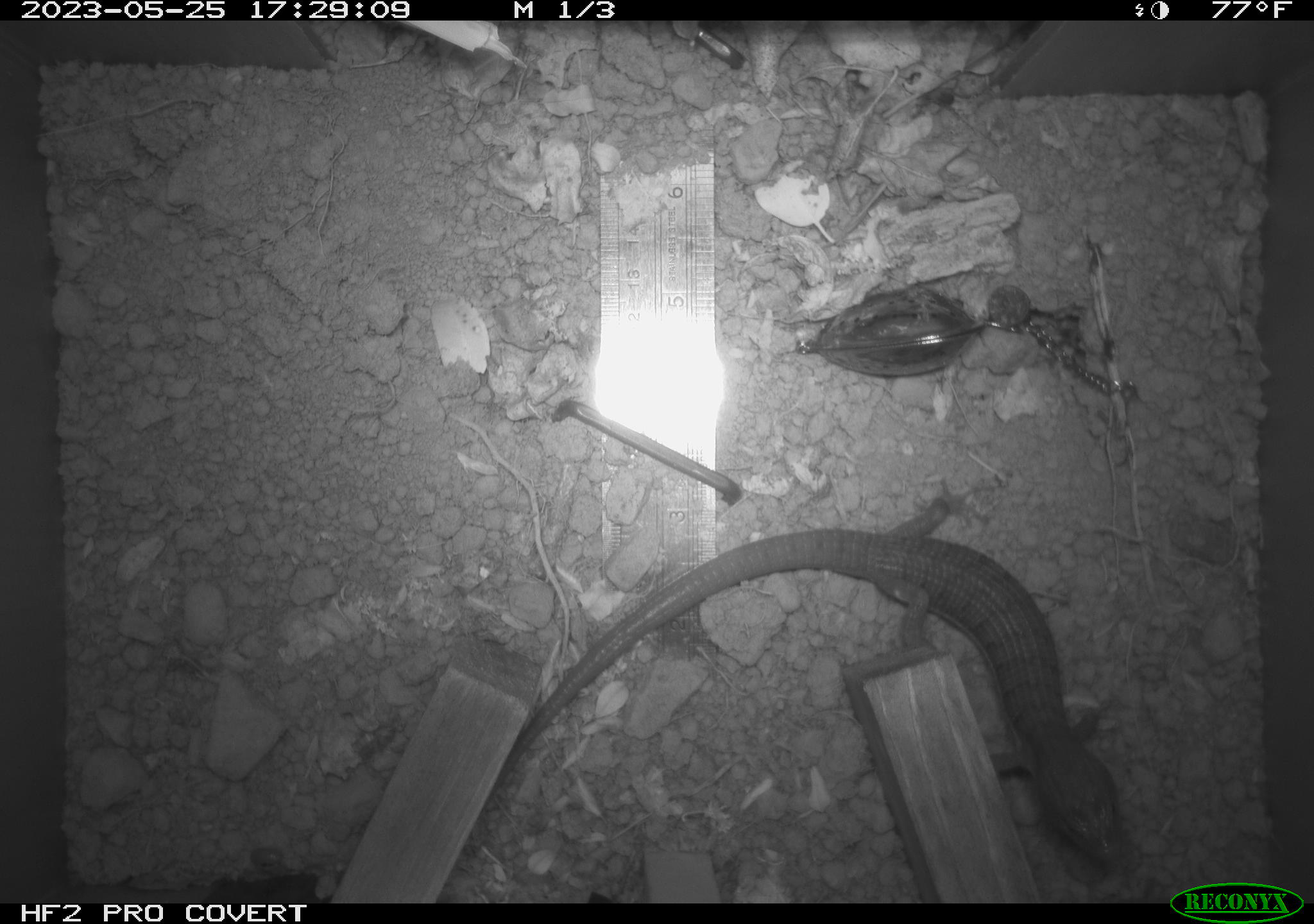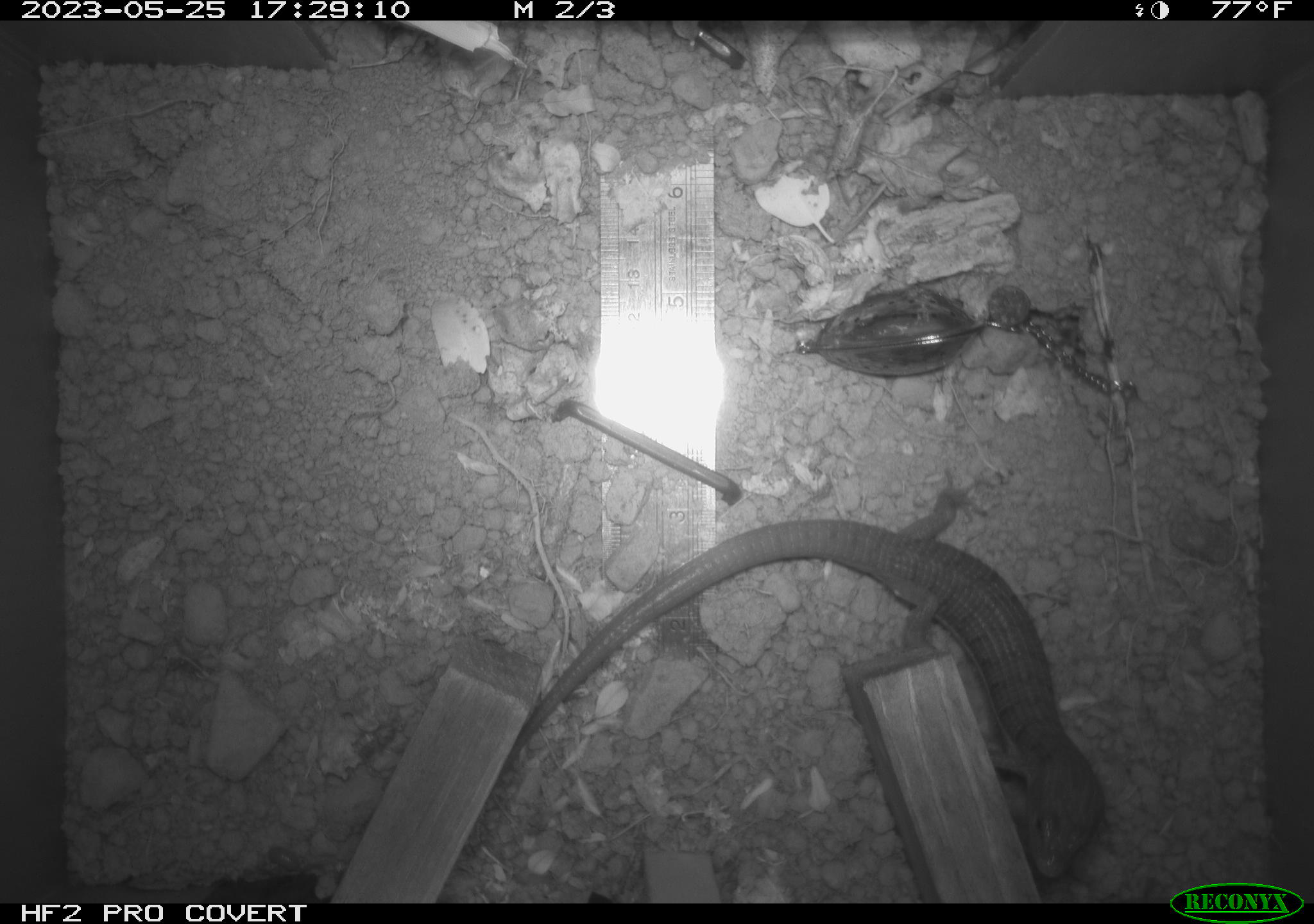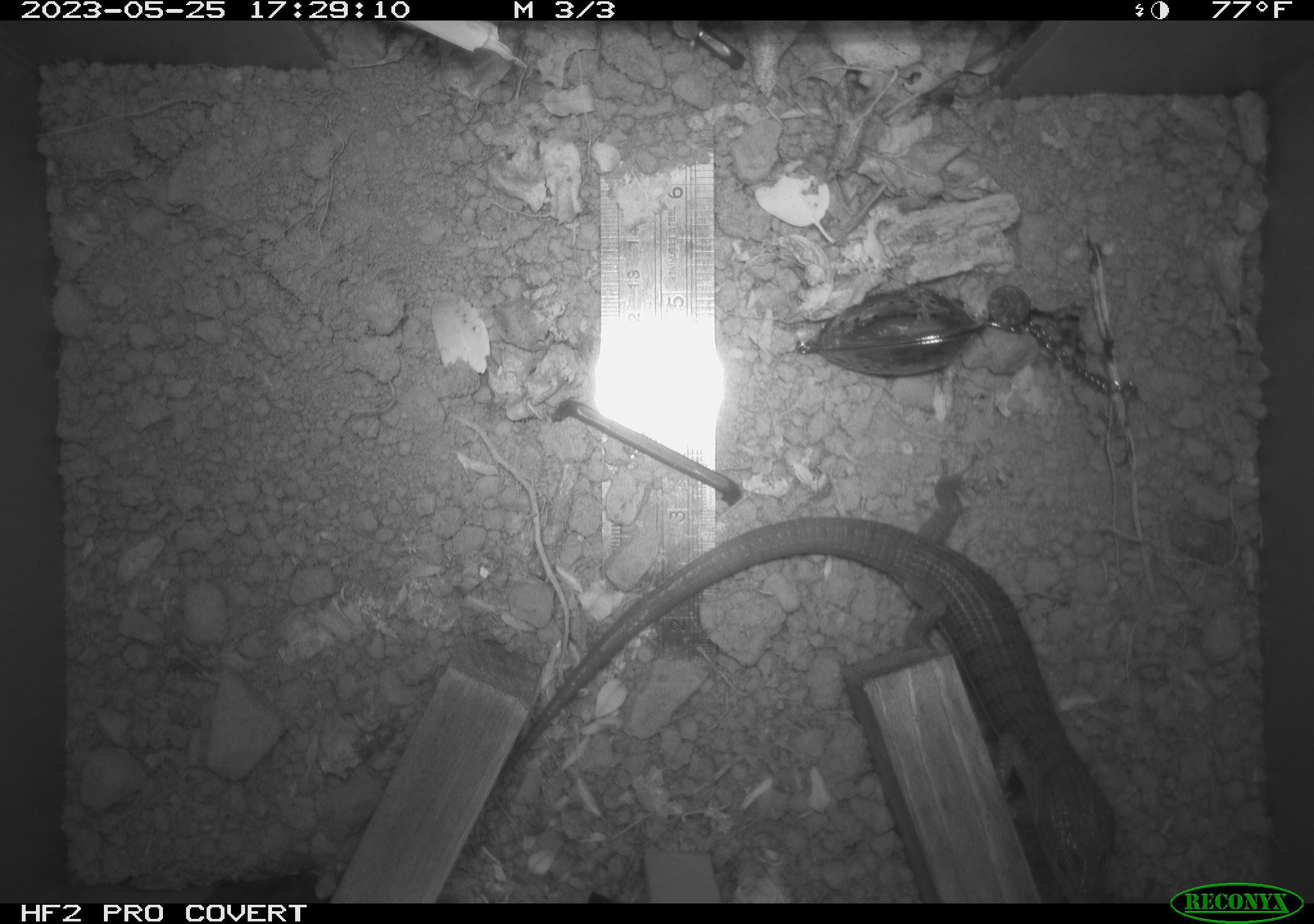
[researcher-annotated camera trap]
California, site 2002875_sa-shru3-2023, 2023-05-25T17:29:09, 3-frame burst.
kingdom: Animalia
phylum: Chordata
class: Reptilia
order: Squamata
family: Anguidae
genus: Elgaria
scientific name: Elgaria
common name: alligator lizards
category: elgaria species